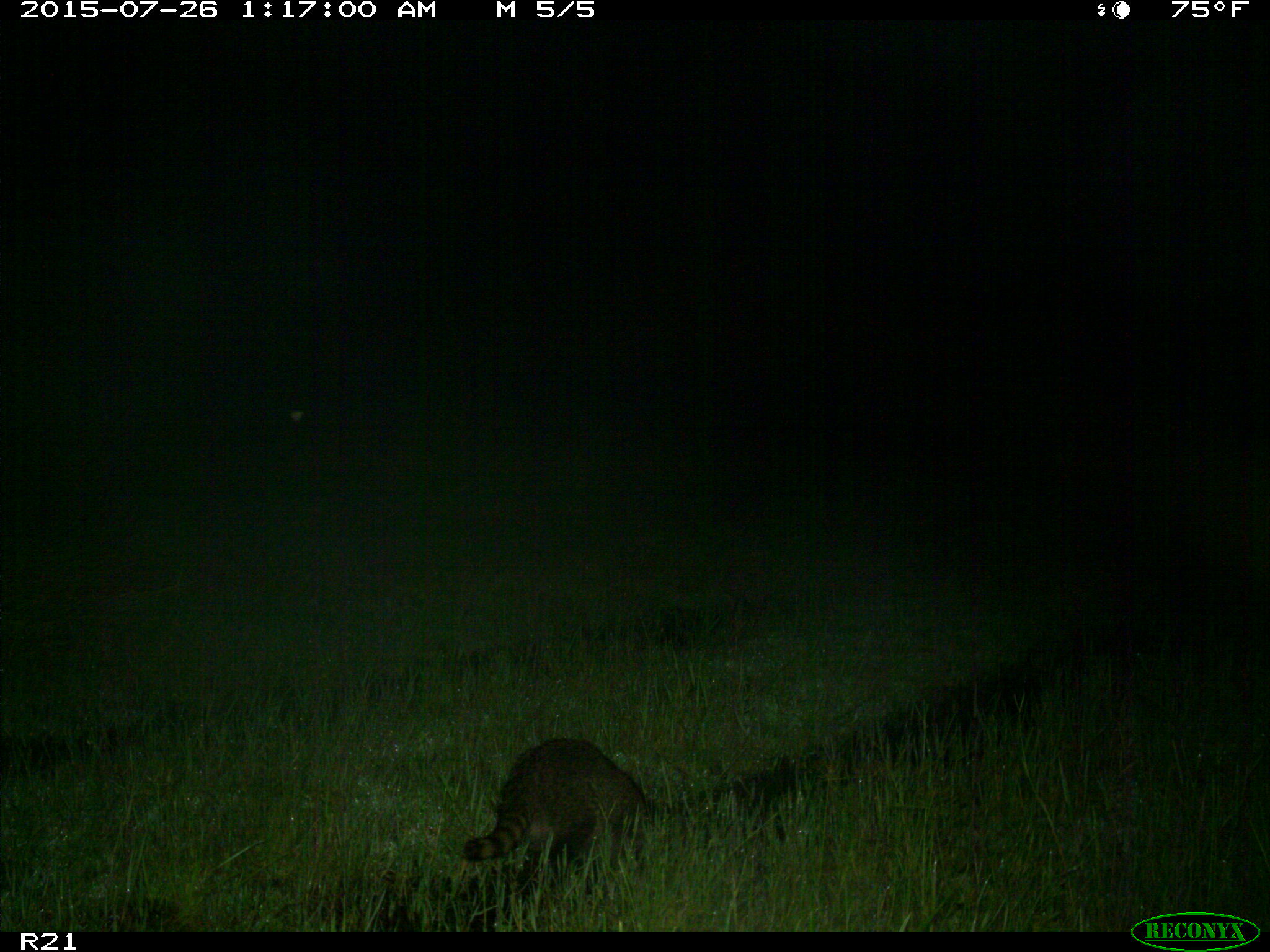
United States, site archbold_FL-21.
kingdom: Animalia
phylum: Chordata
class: Mammalia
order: Carnivora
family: Procyonidae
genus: Procyon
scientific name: Procyon lotor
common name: common raccoon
Procyon lotor (common raccoon).